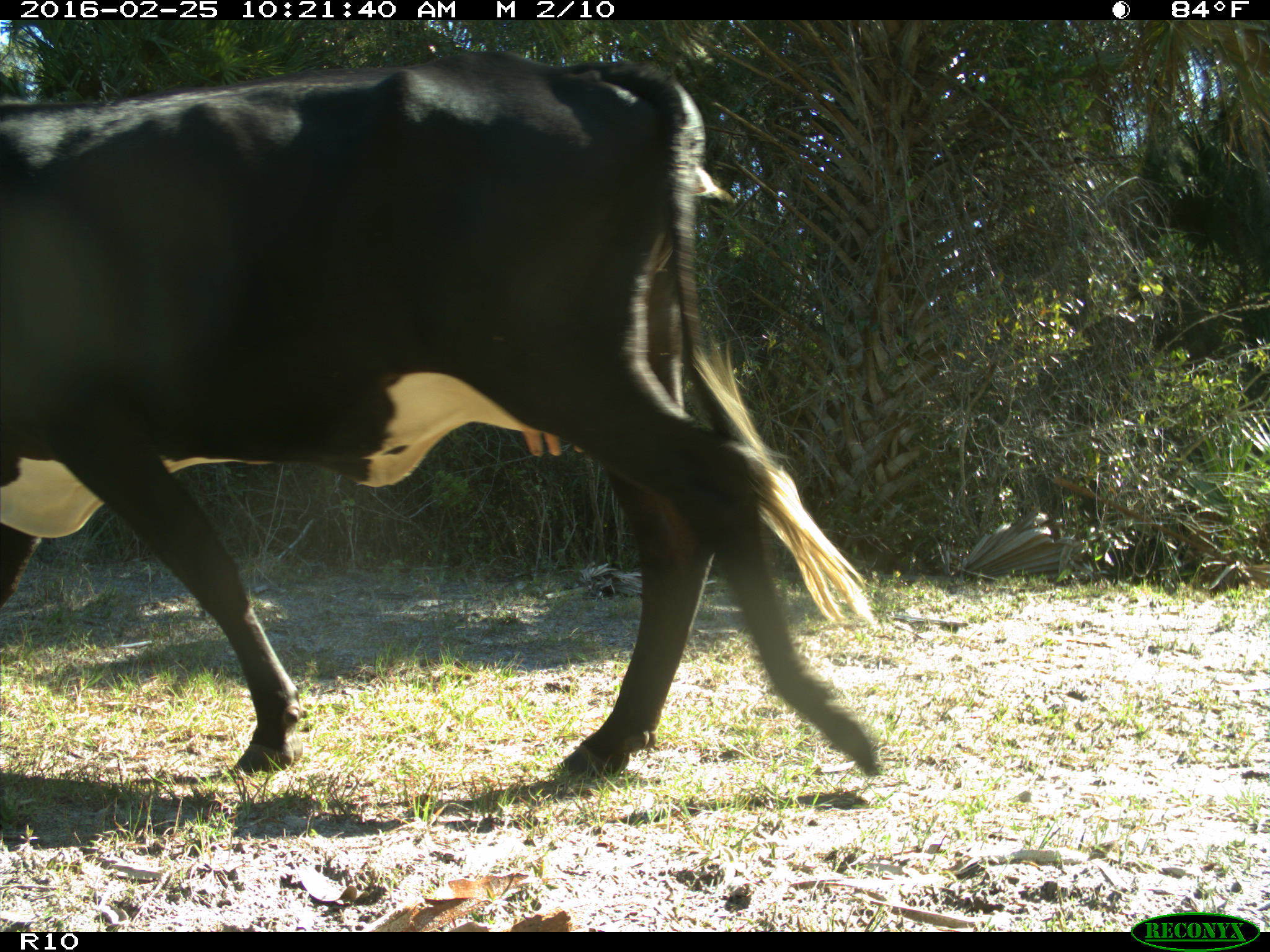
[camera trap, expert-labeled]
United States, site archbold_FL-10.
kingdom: Animalia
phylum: Chordata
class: Mammalia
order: Artiodactyla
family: Bovidae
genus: Bos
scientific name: Bos taurus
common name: domestic cow